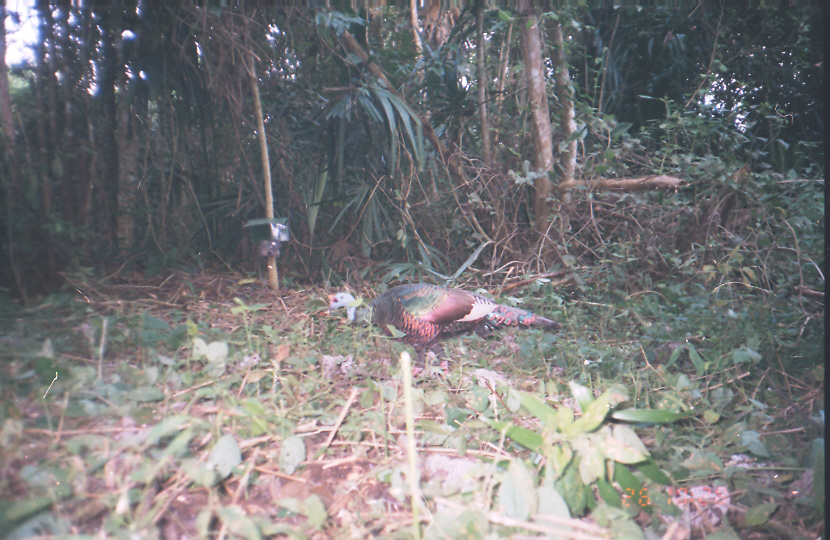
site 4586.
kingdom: Animalia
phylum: Chordata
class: Aves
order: Galliformes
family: Phasianidae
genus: Meleagris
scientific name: Meleagris ocellata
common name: ocellated turkey